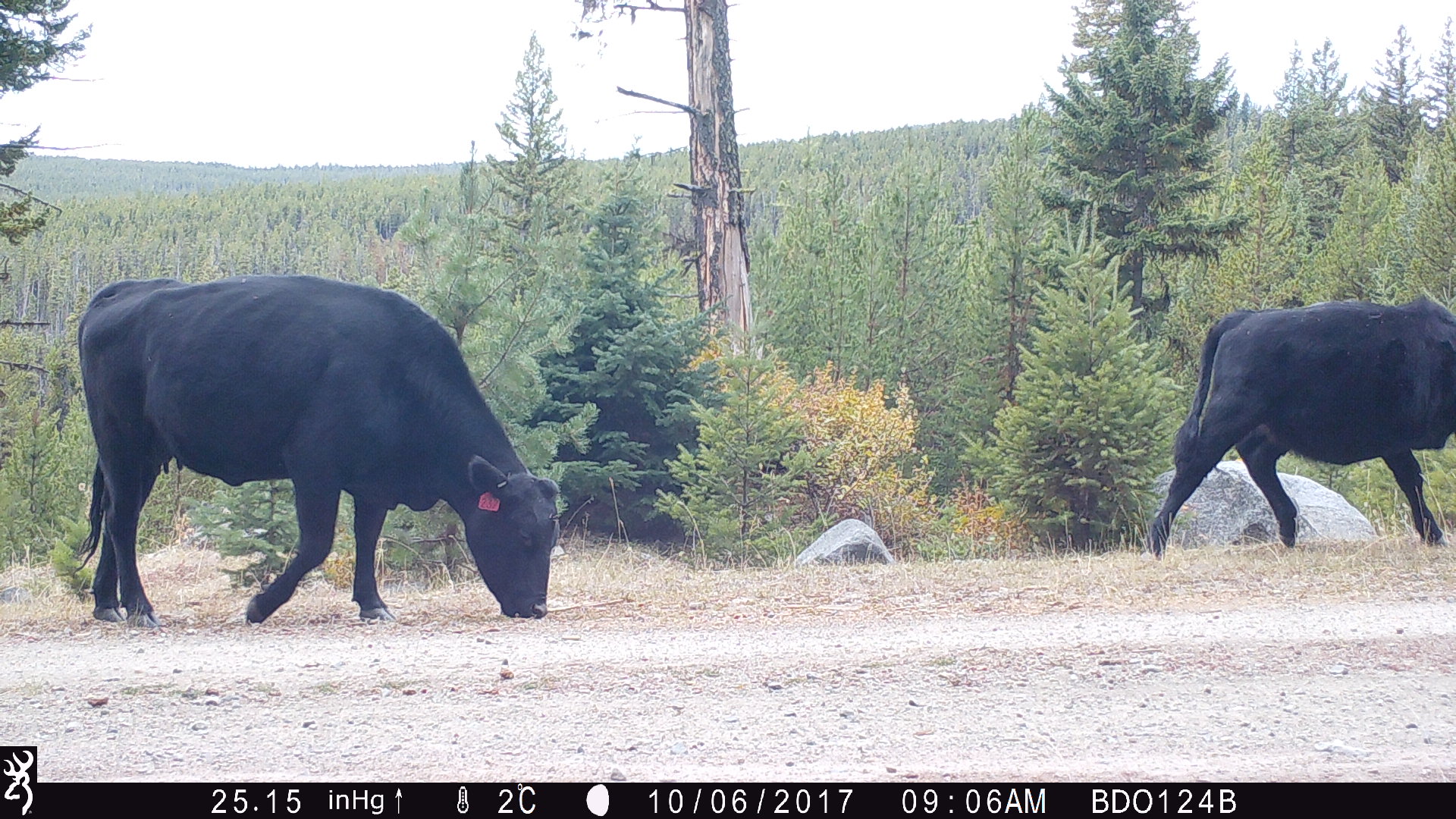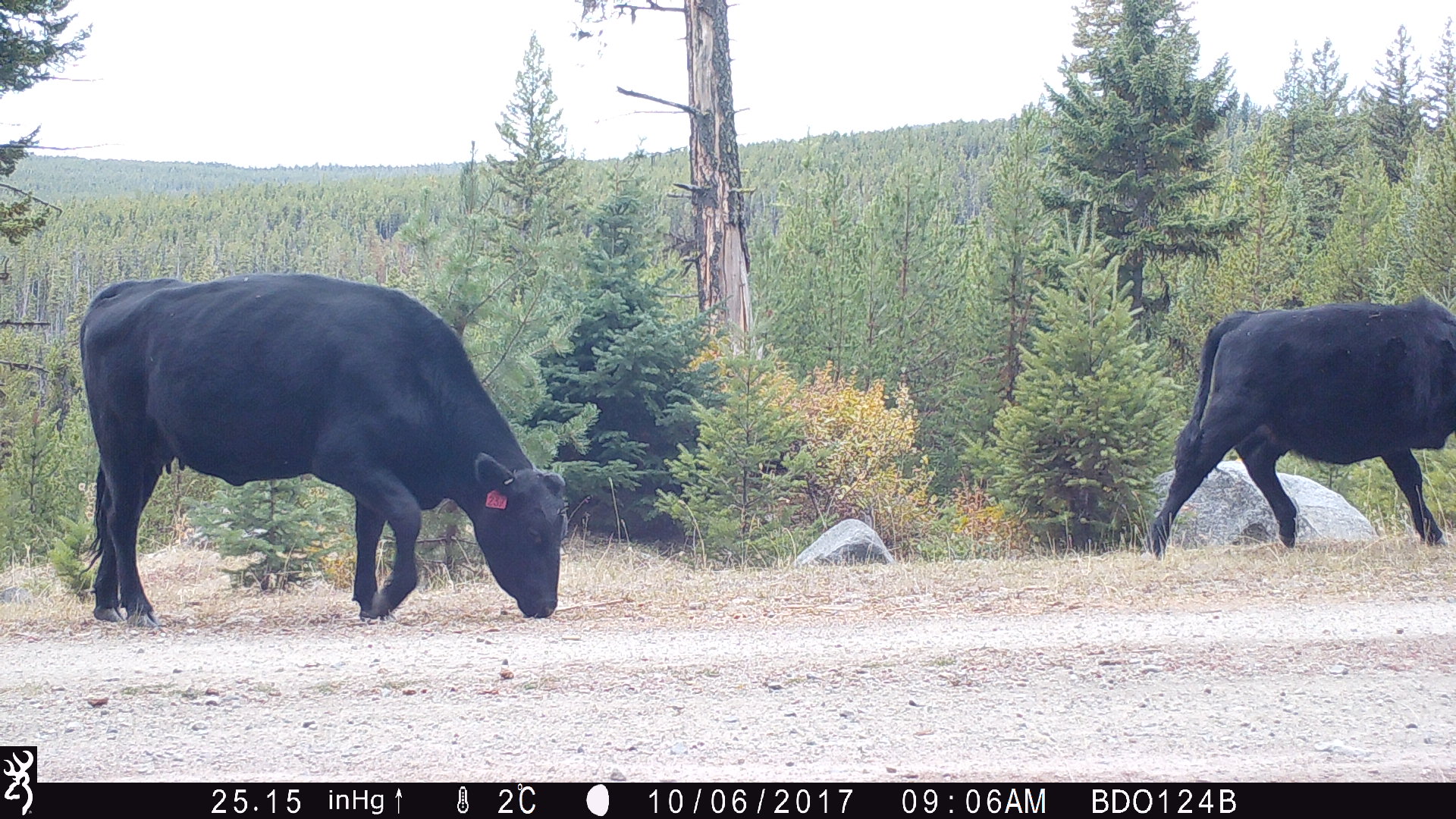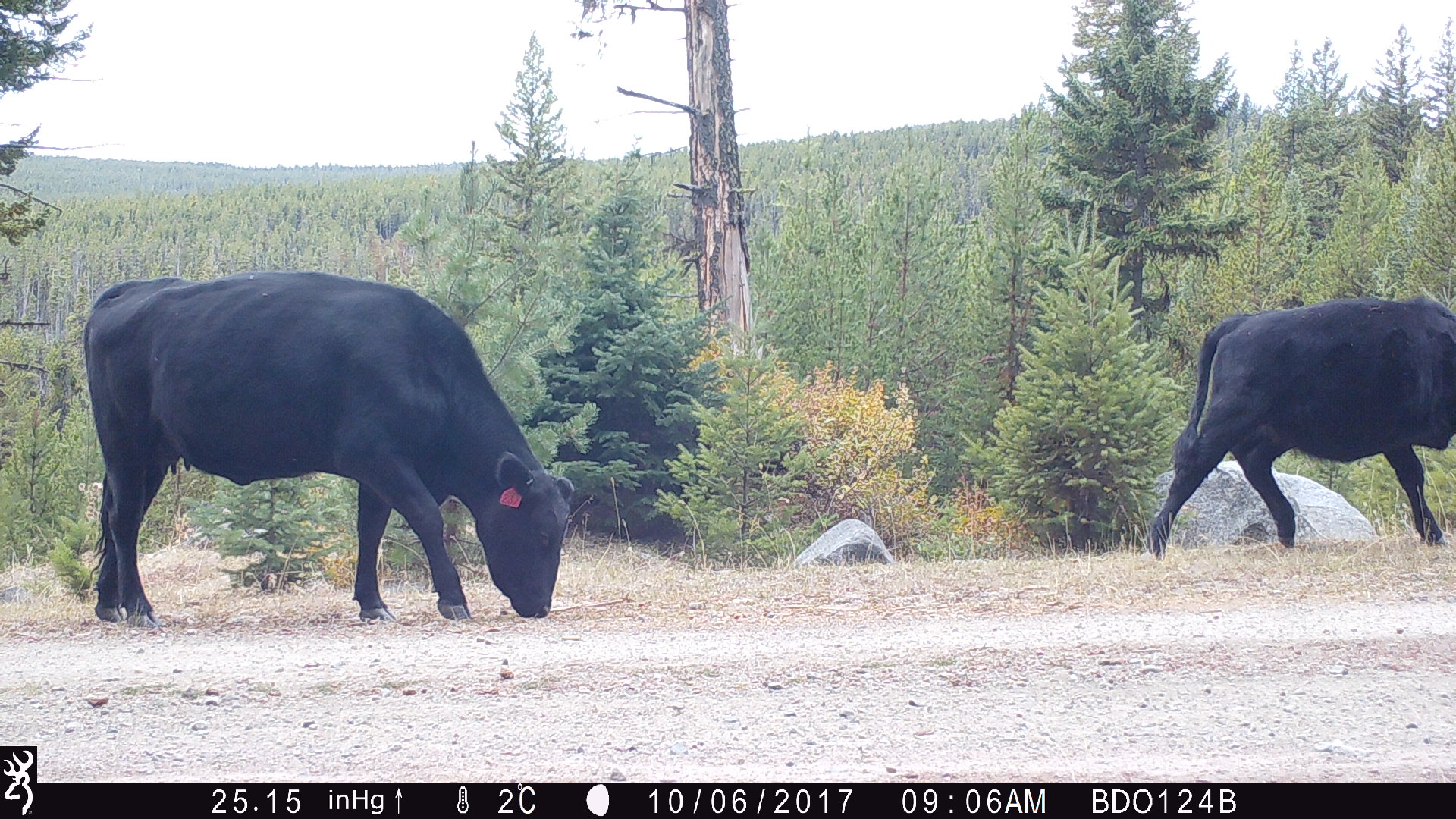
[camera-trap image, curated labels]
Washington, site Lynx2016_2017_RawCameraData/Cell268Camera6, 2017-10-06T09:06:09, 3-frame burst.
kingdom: Animalia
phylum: Chordata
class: Mammalia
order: Artiodactyla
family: Bovidae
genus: Bos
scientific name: Bos taurus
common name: domestic cattle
Domestic cattle (Bos taurus). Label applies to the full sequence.